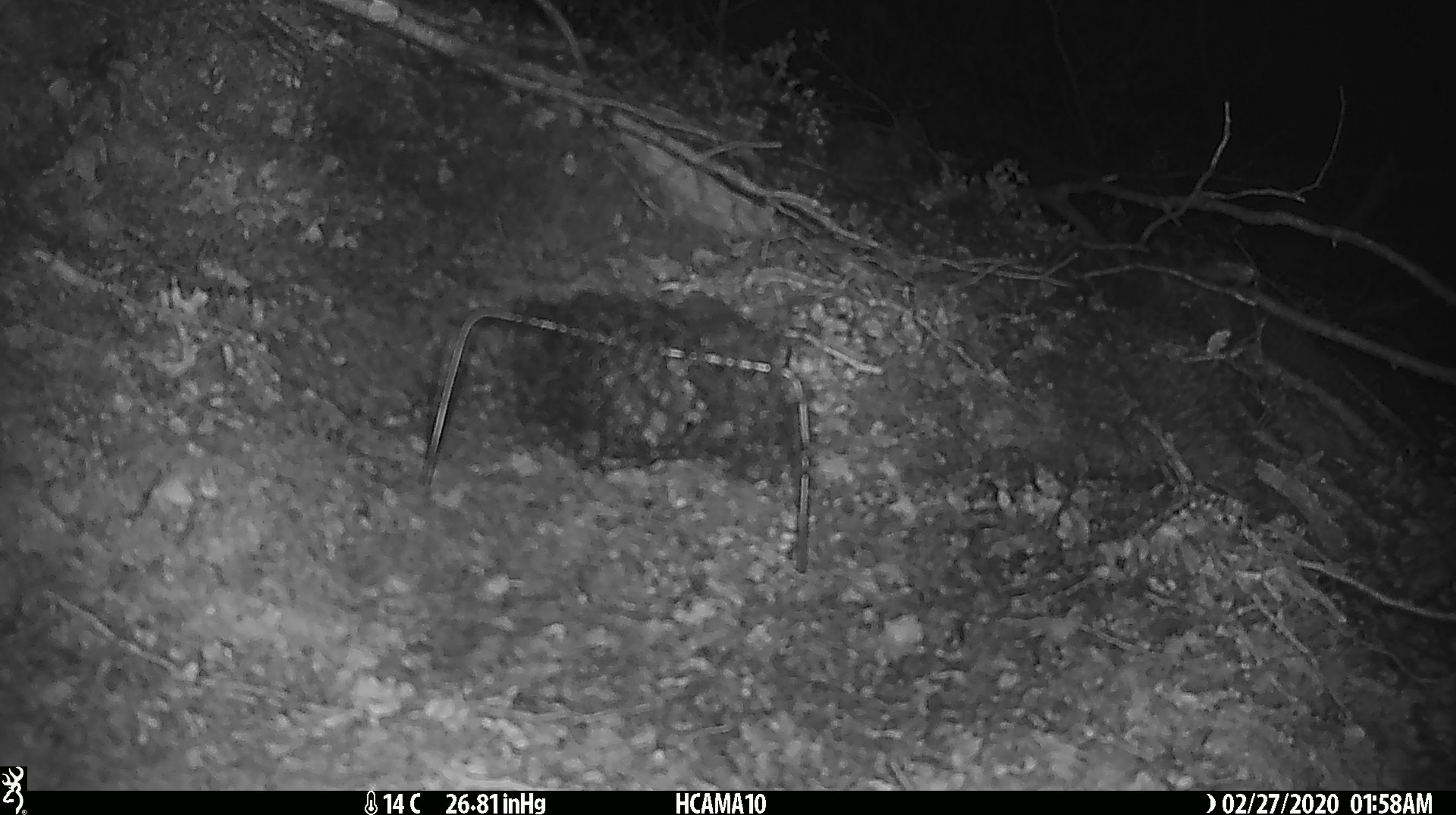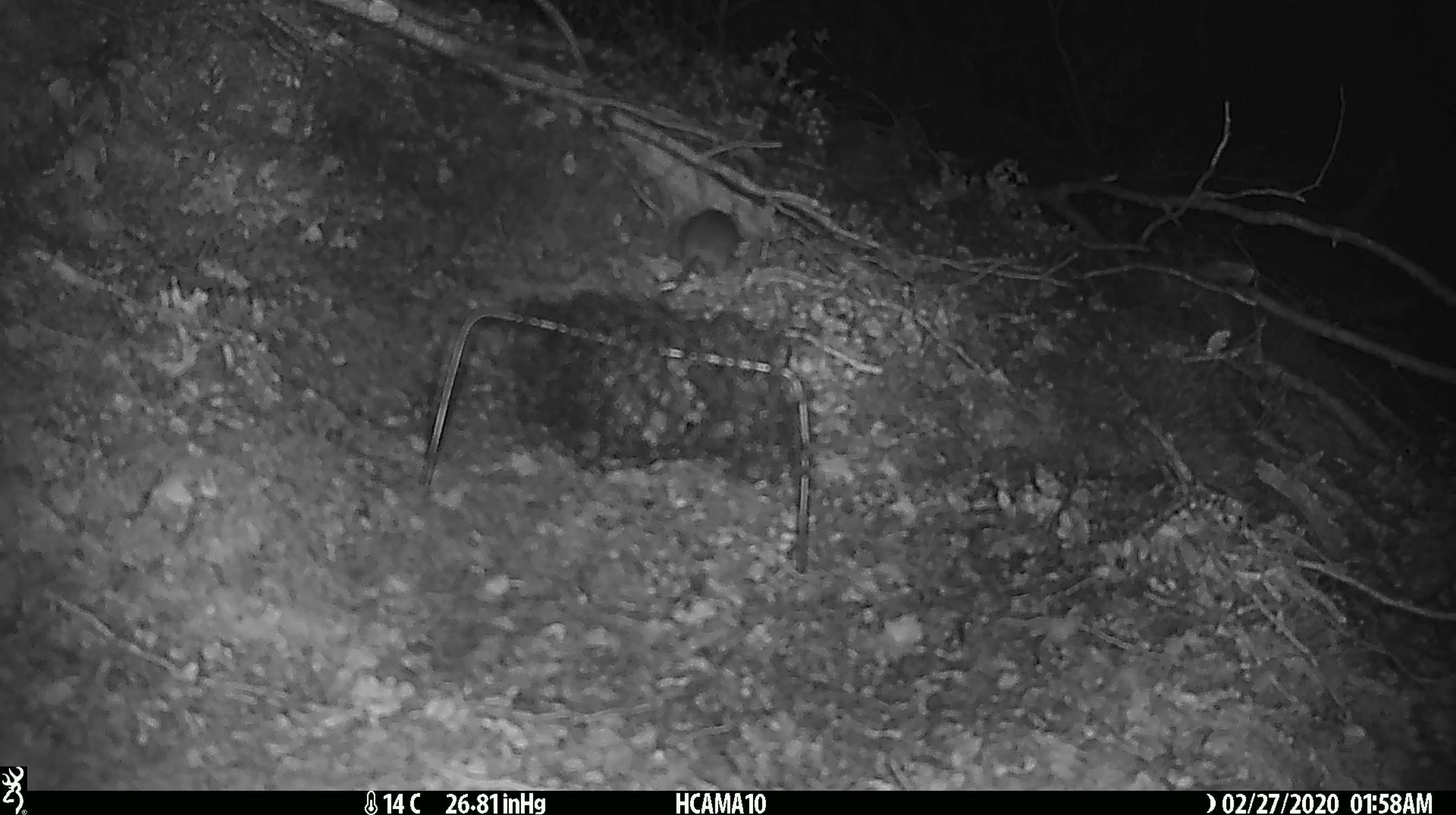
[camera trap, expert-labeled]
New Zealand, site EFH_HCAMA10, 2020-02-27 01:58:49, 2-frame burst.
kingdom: Animalia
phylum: Chordata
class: Mammalia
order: Rodentia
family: Muridae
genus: Mus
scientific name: Mus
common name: mouse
Mouse (Mus).